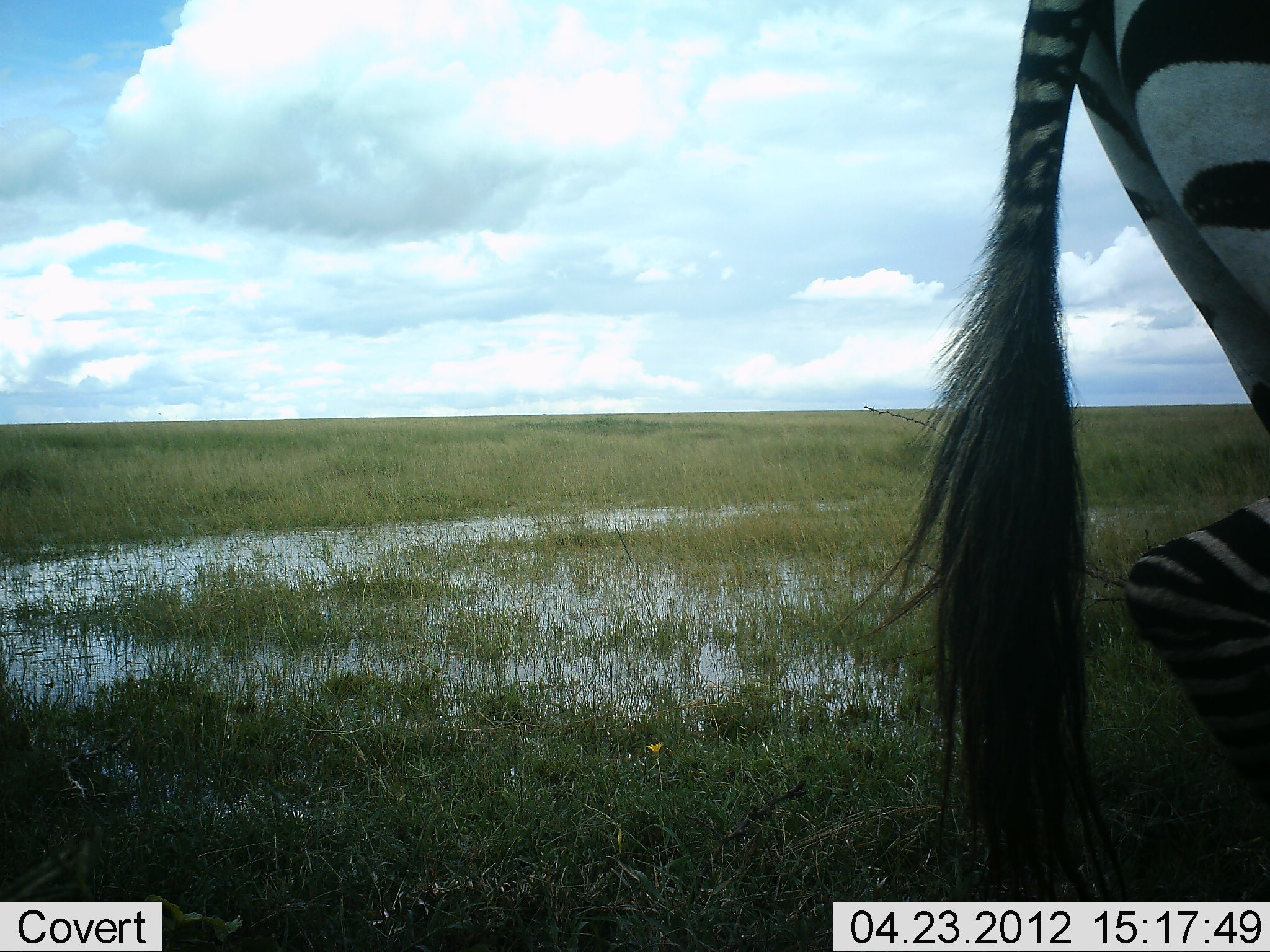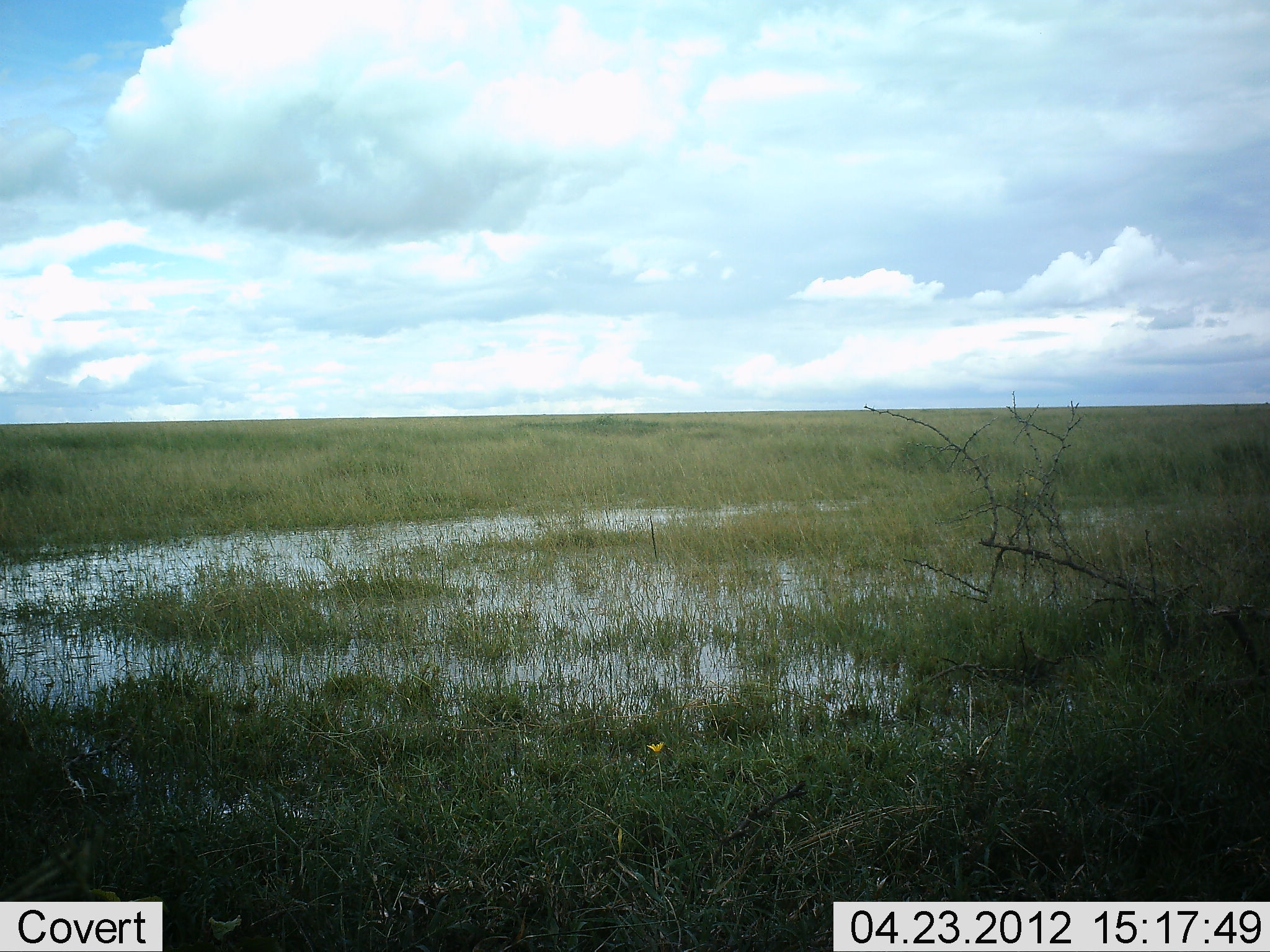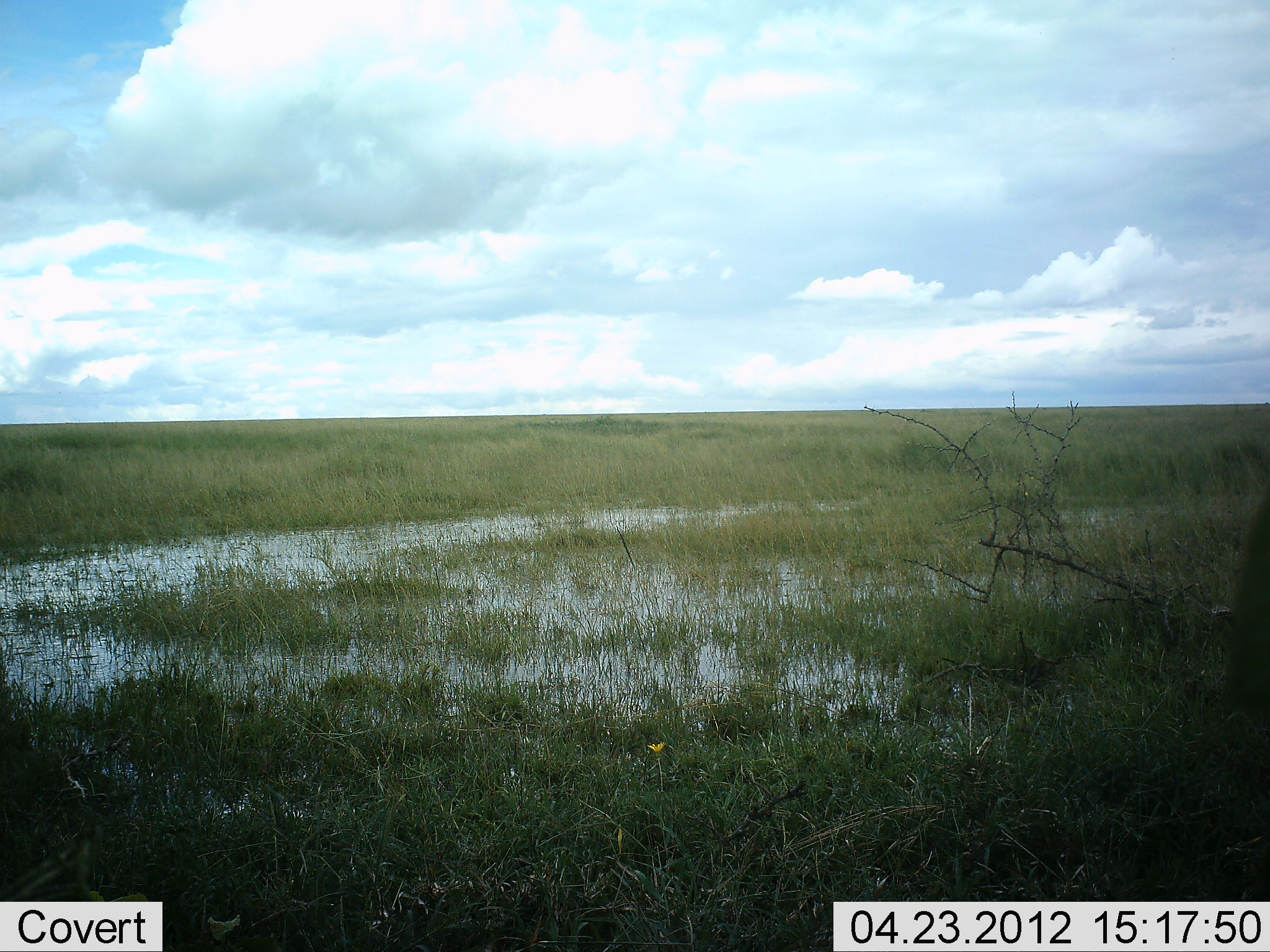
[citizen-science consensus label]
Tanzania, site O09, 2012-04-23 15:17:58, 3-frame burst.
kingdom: Animalia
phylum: Chordata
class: Mammalia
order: Perissodactyla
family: Equidae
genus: Equus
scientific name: Equus quagga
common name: plains zebra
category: zebra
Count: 1.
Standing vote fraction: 0%.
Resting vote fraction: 0%.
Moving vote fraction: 100%.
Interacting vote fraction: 0%.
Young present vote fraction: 0%.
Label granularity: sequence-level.